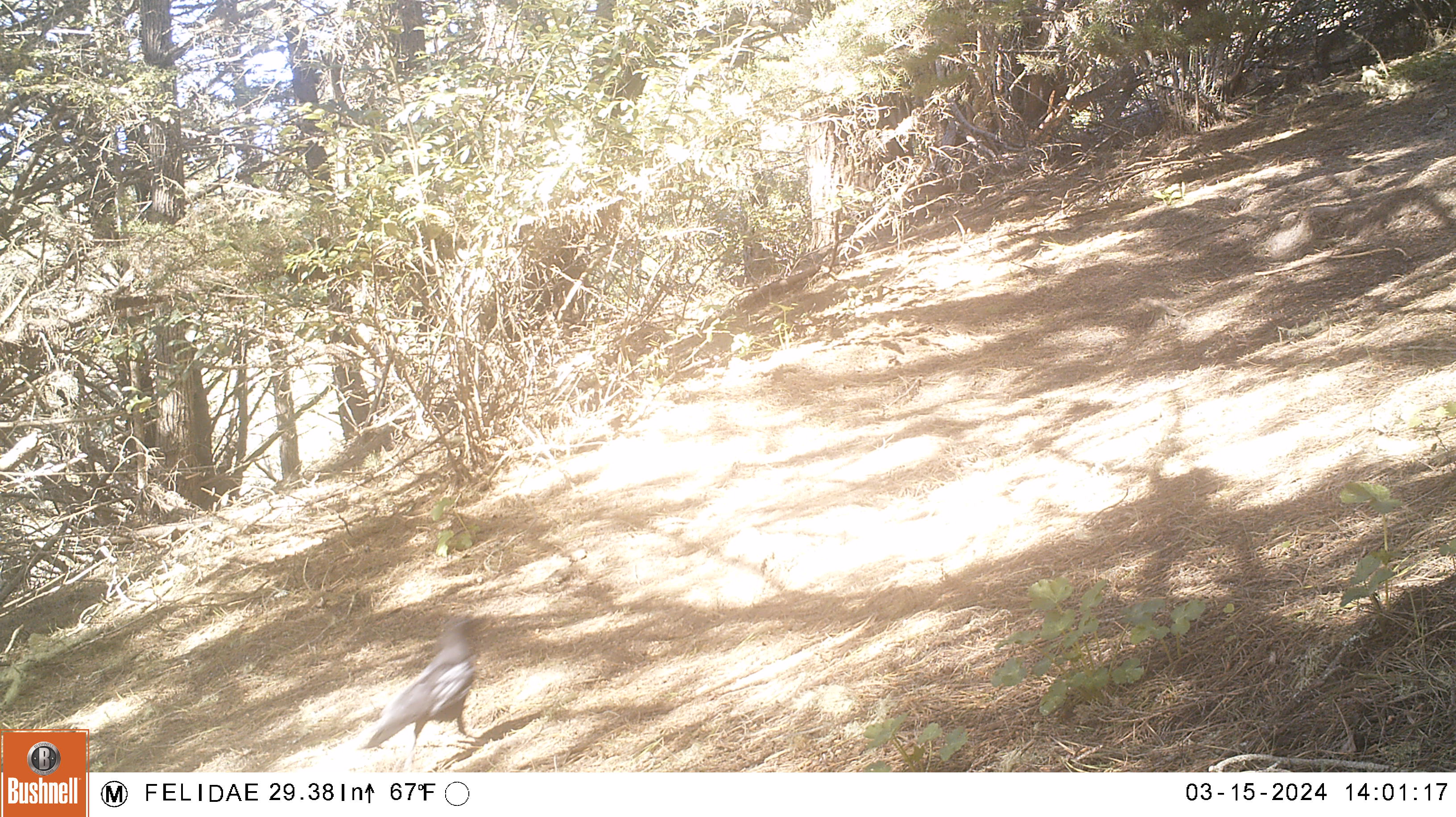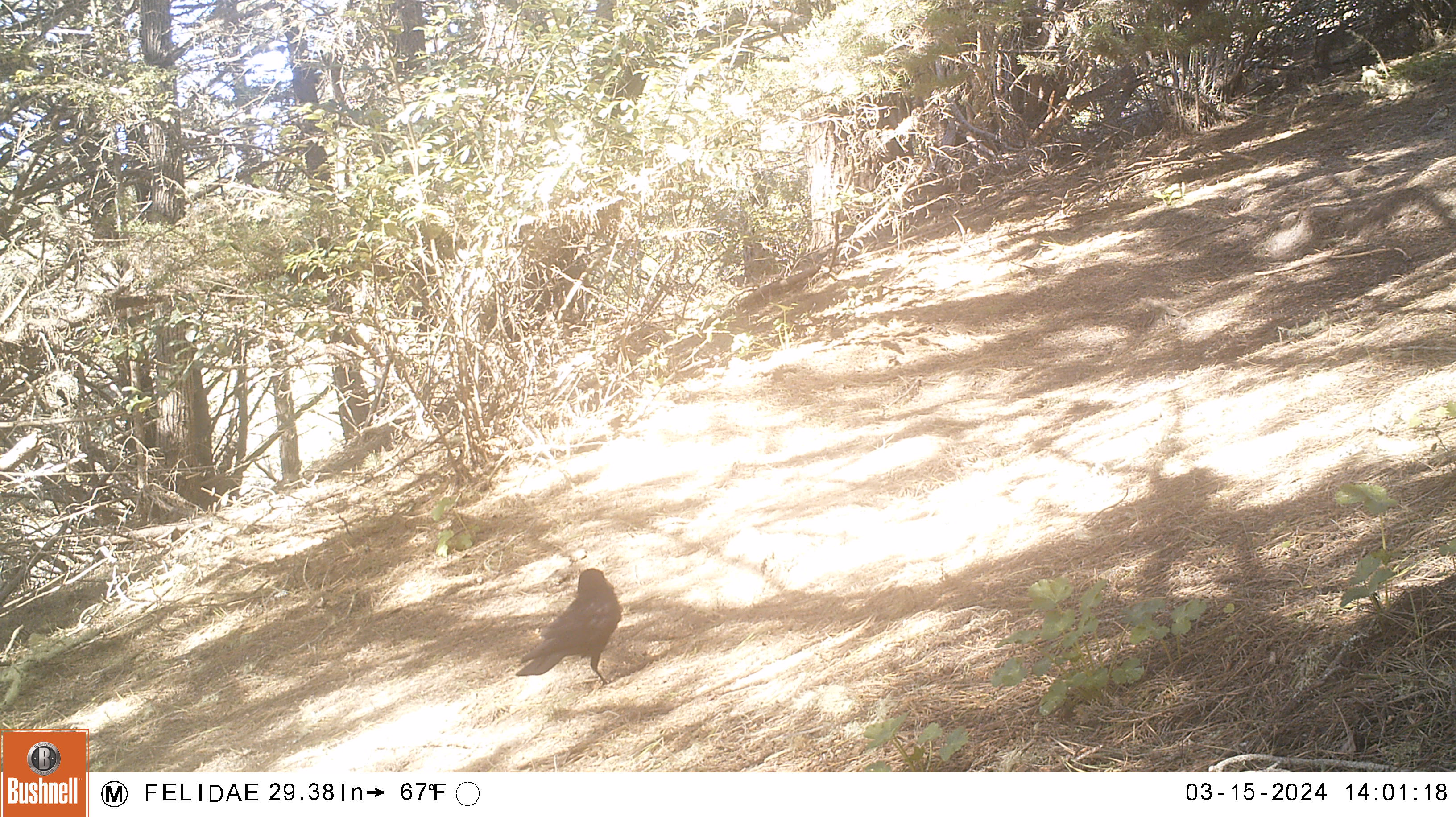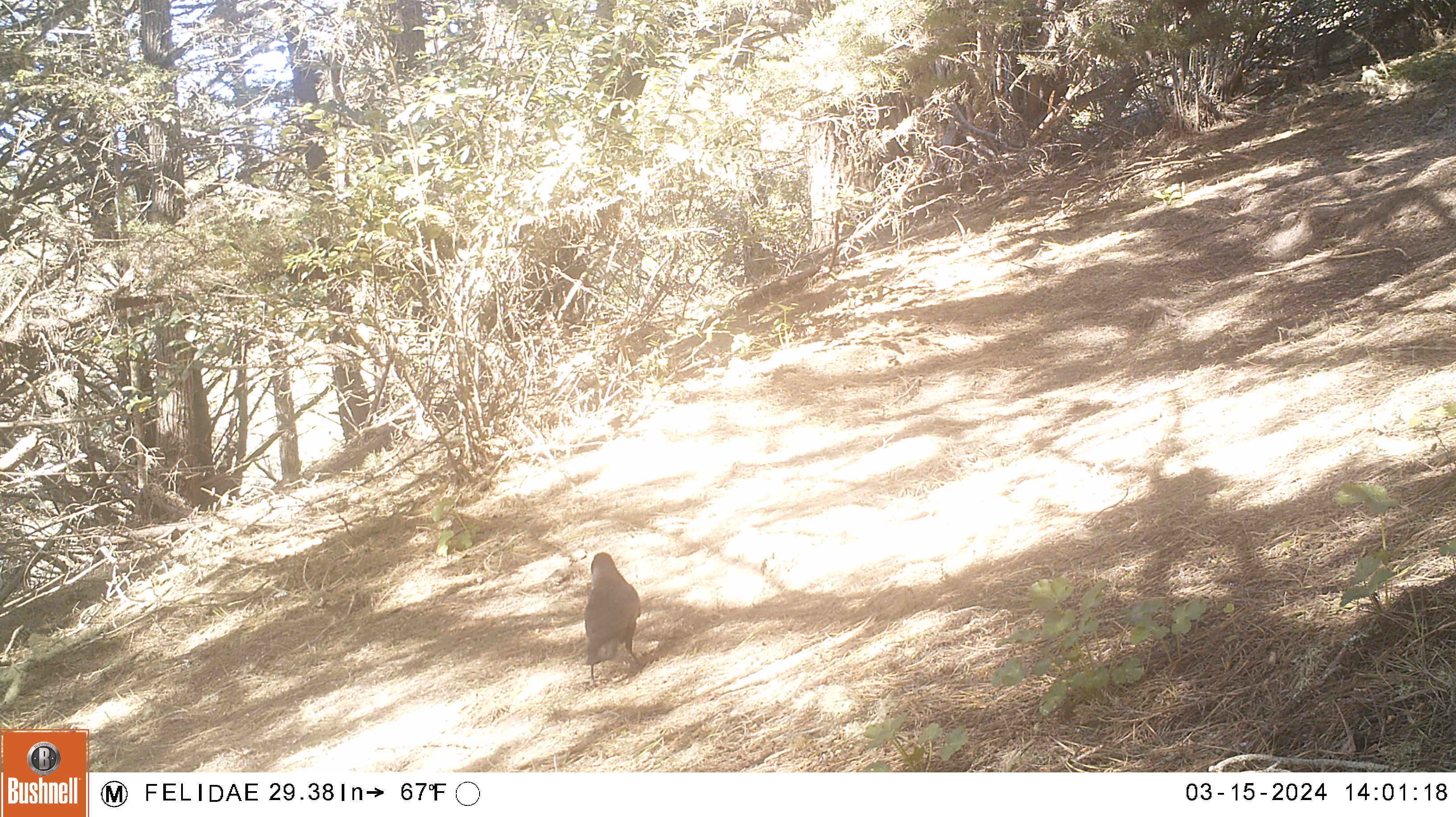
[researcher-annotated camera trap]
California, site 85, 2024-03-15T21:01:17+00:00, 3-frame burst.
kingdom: Animalia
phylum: Chordata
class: Aves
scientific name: Aves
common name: bird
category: unknown bird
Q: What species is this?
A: Unknown bird (bird) (Aves).